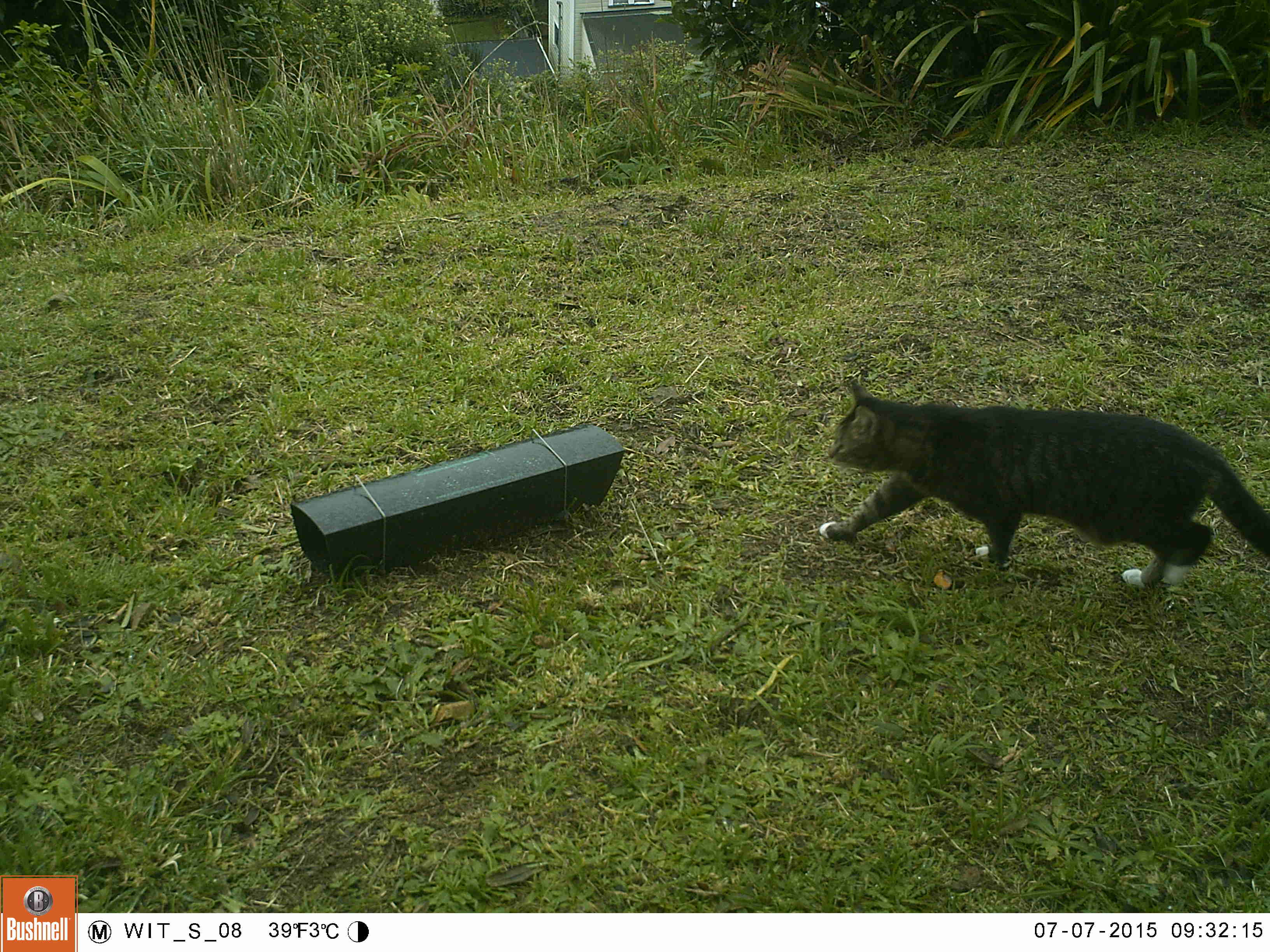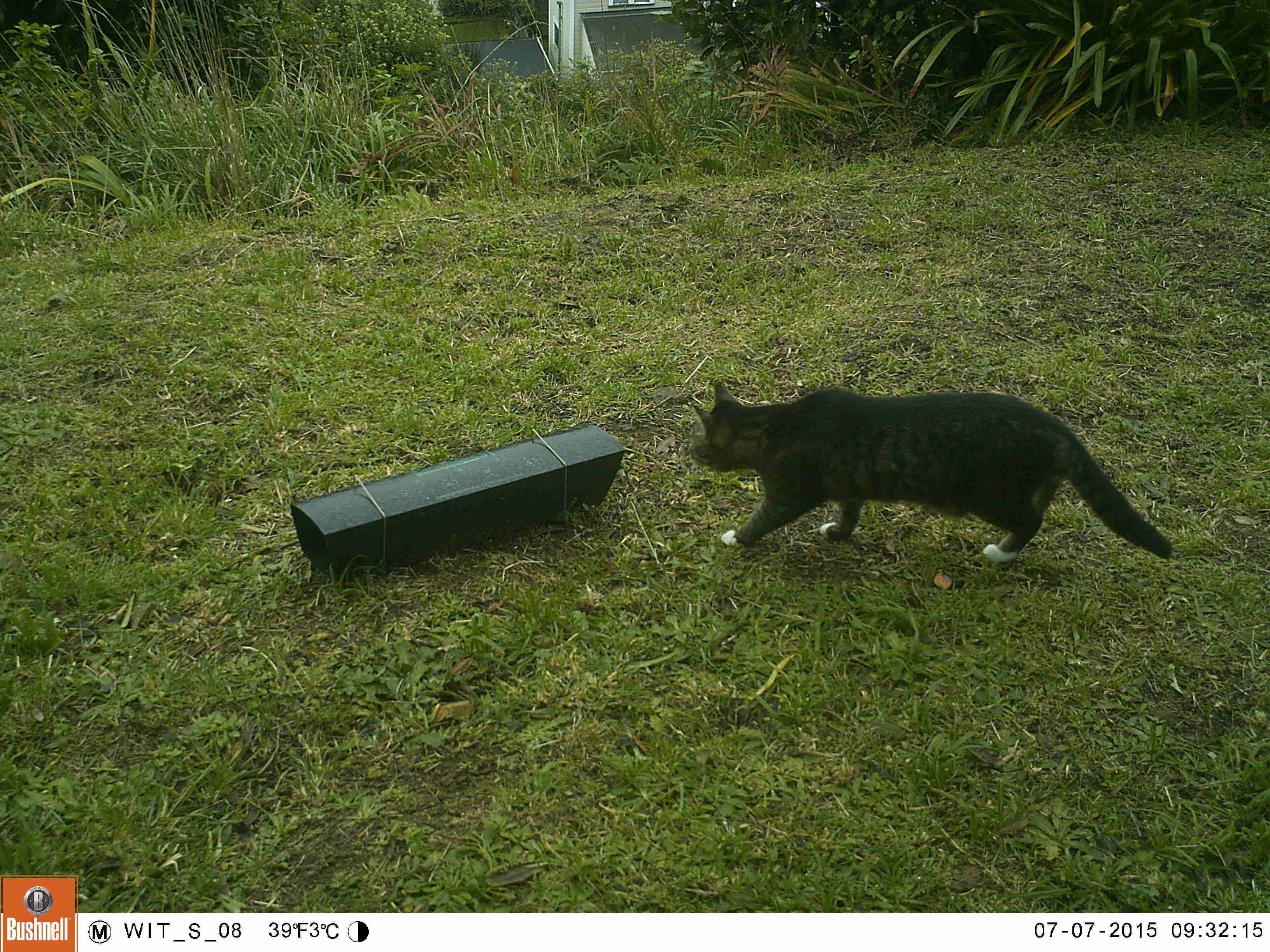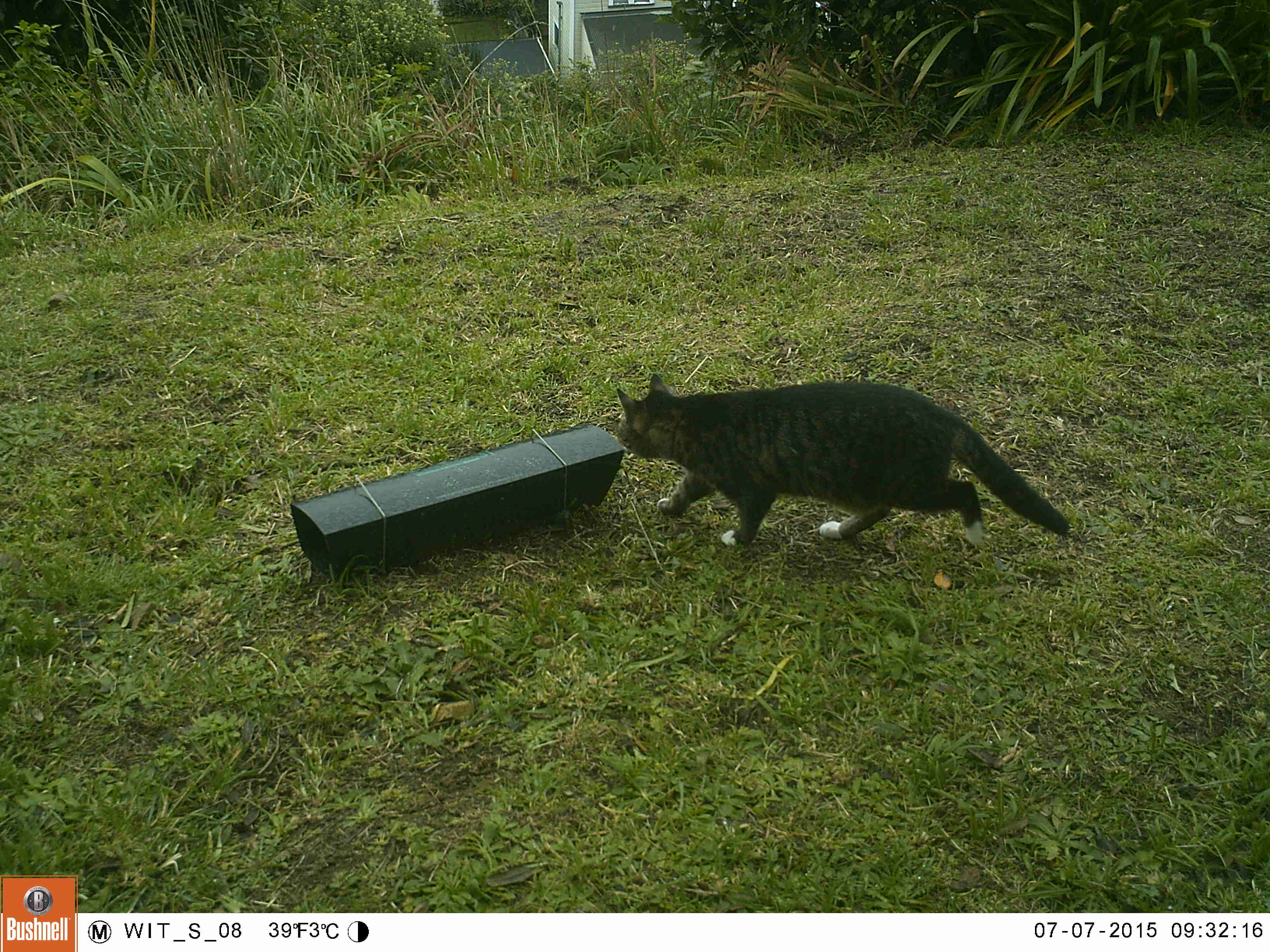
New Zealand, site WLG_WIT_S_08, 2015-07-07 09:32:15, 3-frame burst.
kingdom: Animalia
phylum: Chordata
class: Mammalia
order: Carnivora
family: Felidae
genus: Felis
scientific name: Felis catus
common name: domestic cat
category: cat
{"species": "cat (domestic cat) (Felis catus)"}